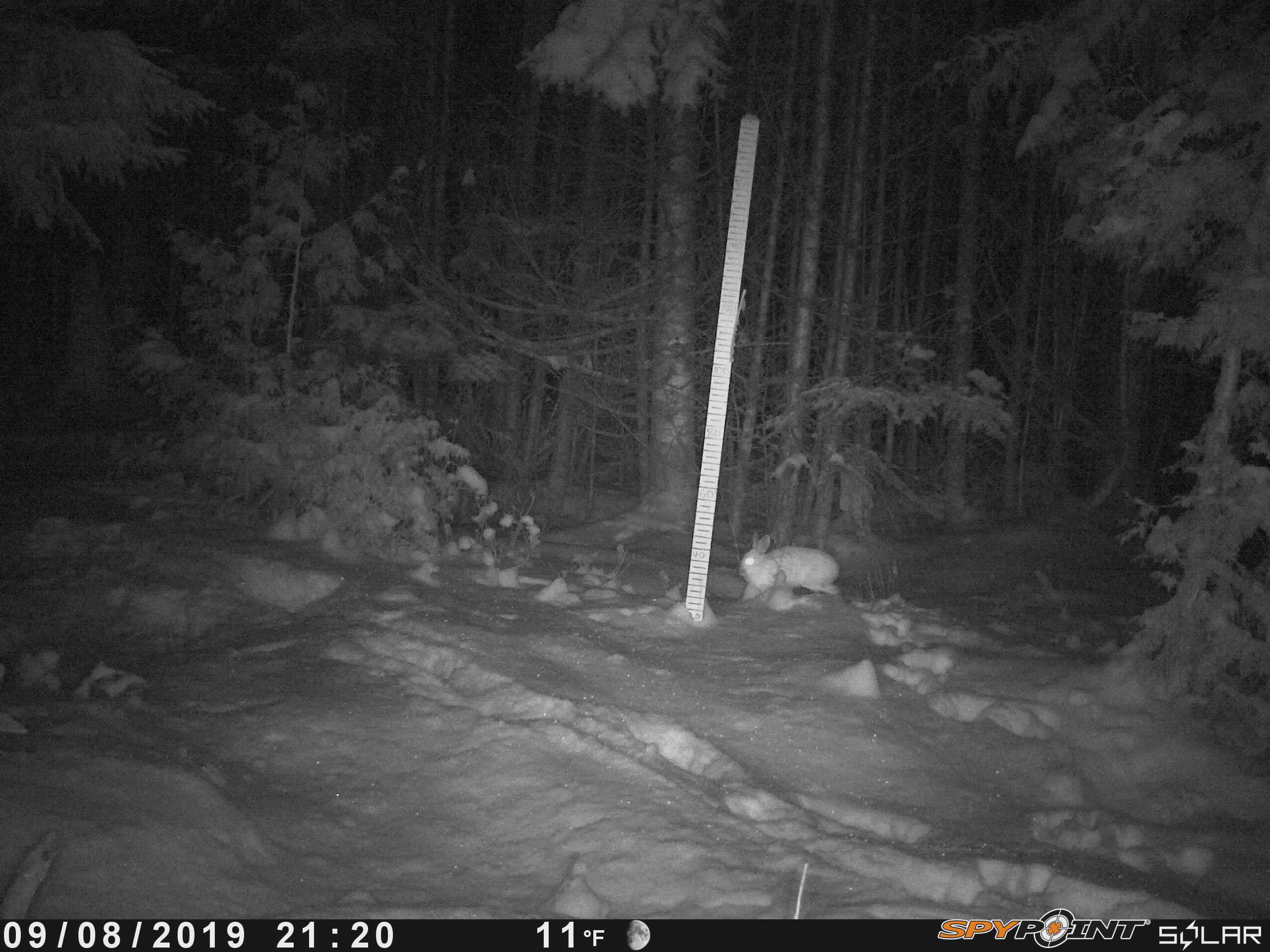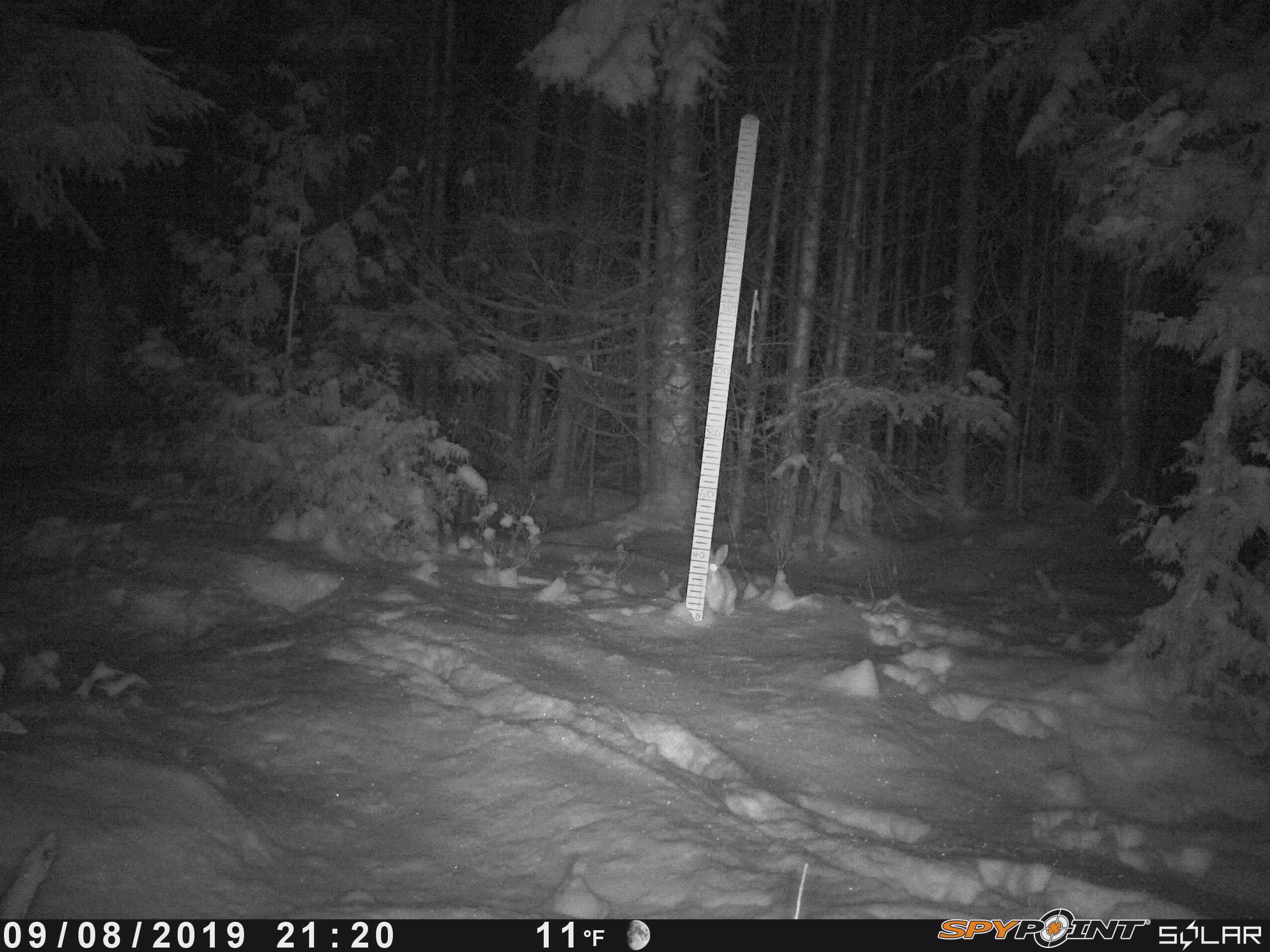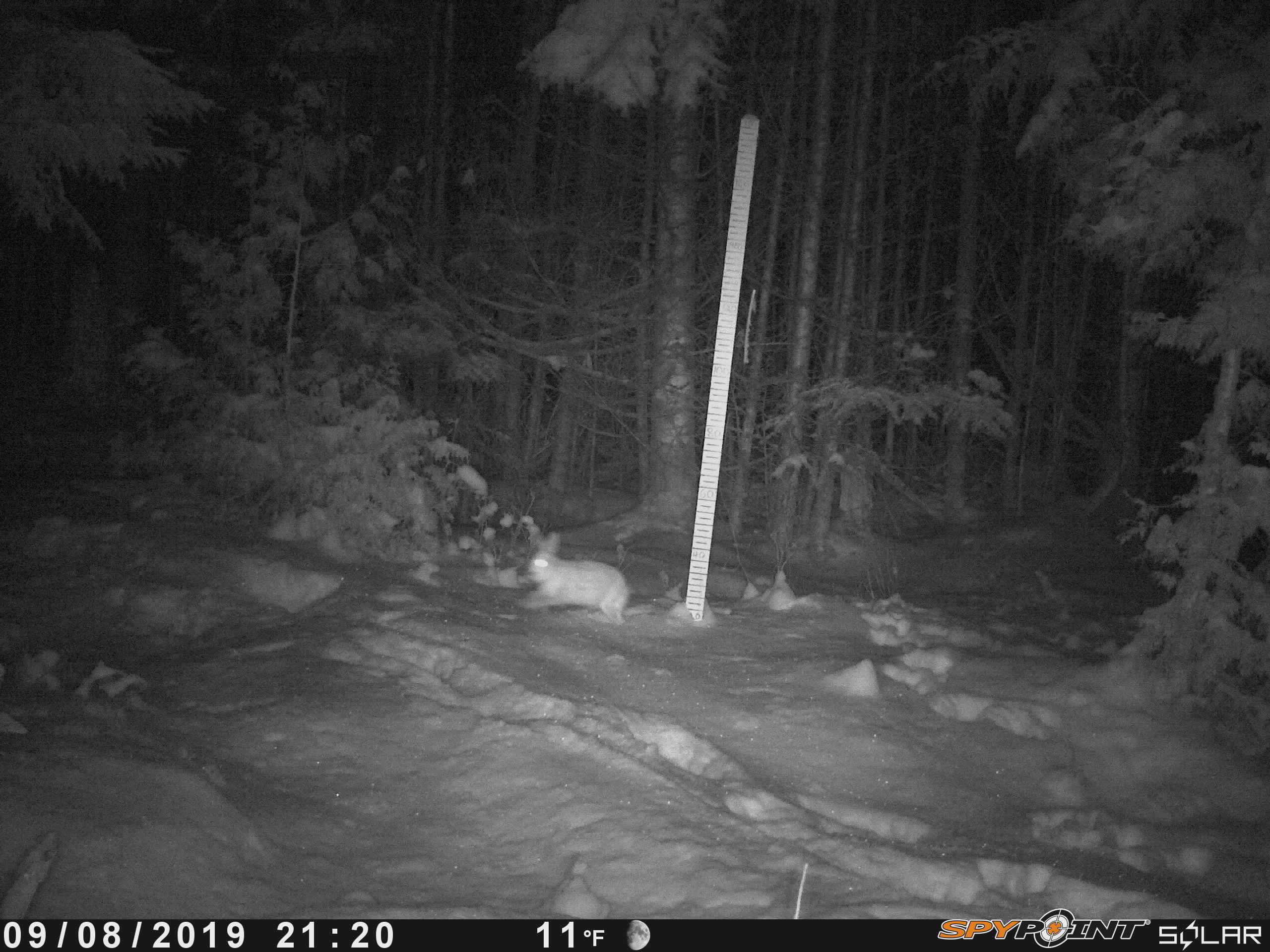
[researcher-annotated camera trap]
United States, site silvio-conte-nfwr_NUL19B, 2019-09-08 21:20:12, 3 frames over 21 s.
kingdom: Animalia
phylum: Chordata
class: Mammalia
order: Lagomorpha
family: Leporidae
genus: Lepus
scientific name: Lepus americanus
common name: snowshoe hare